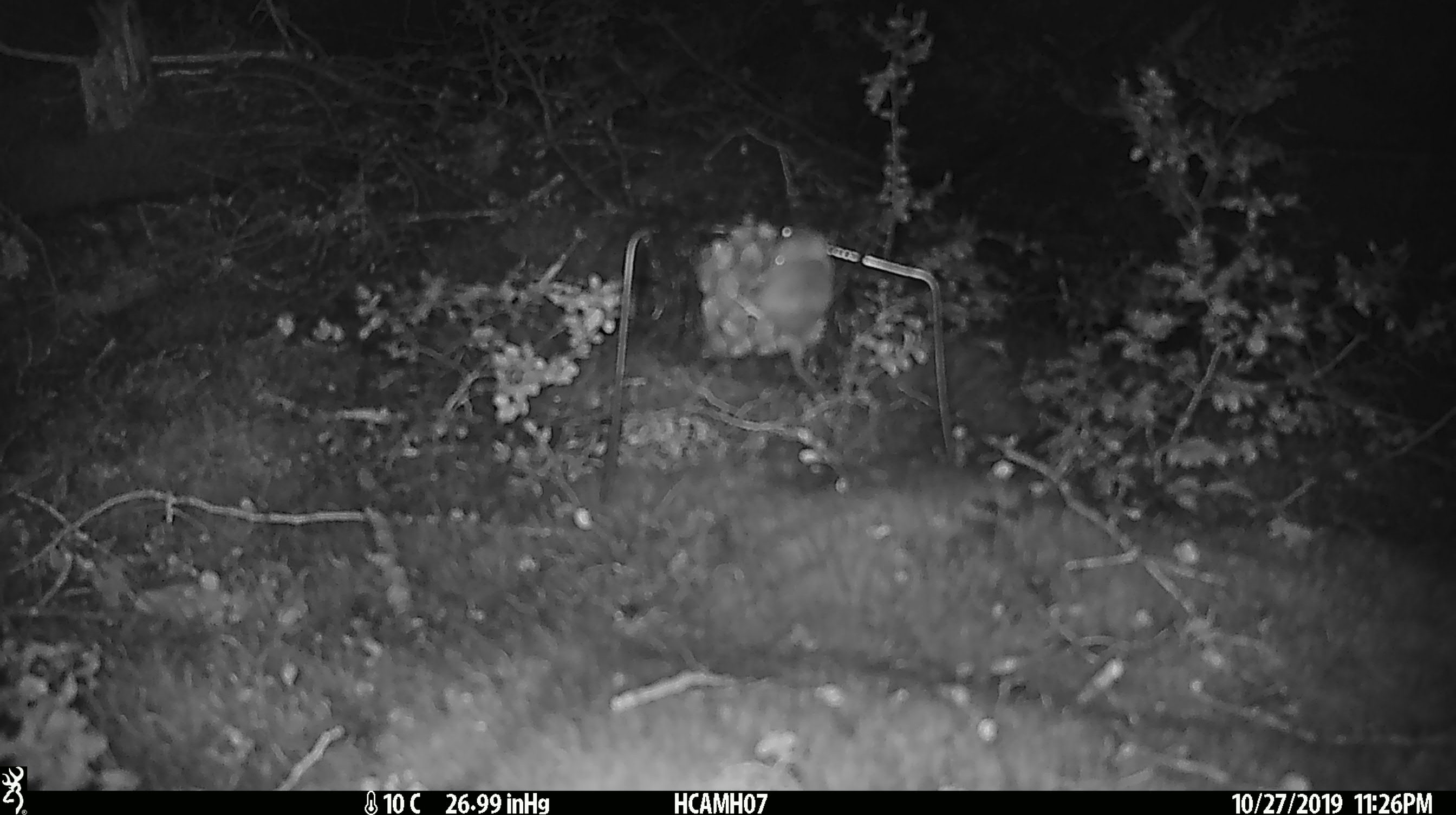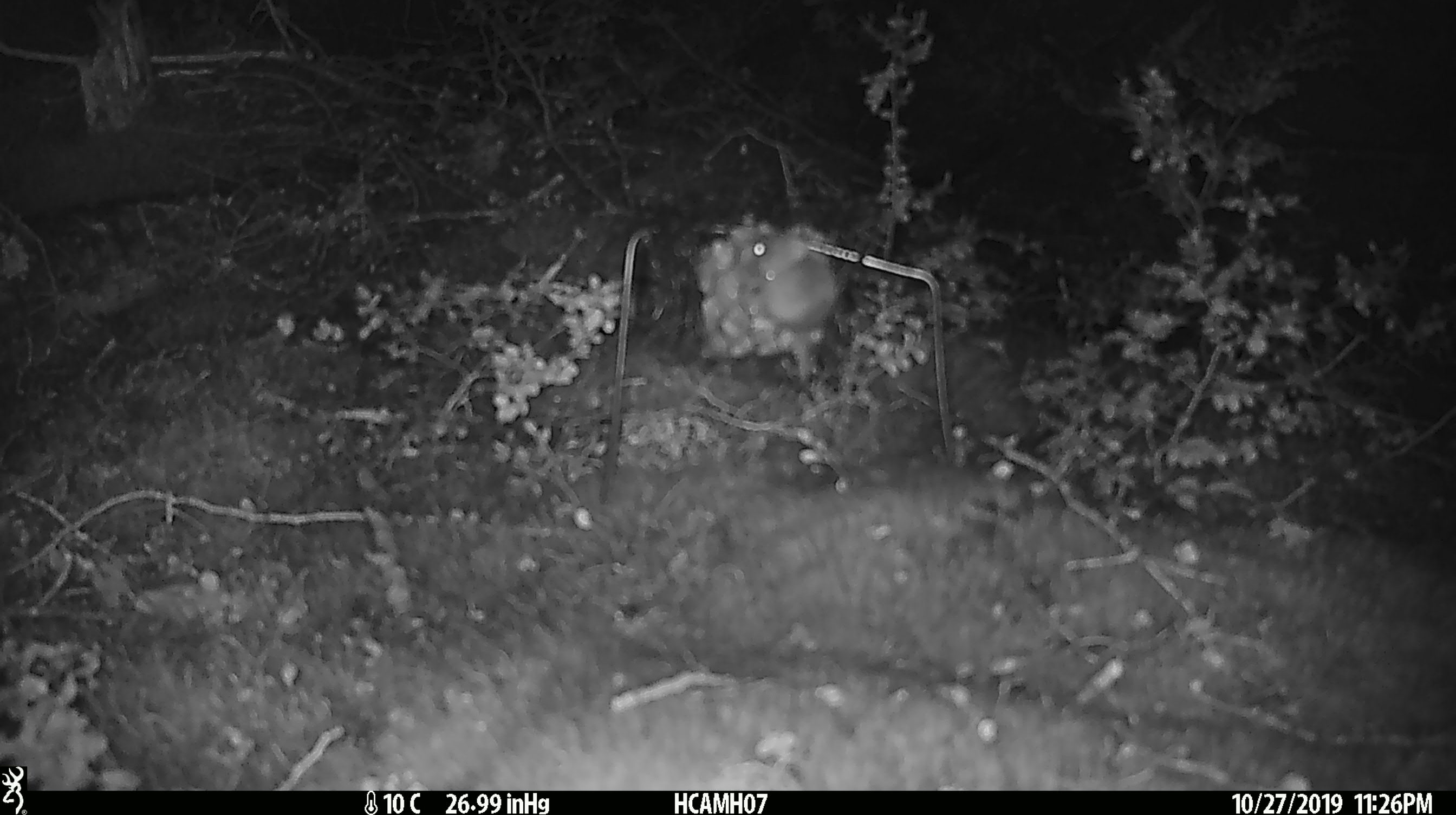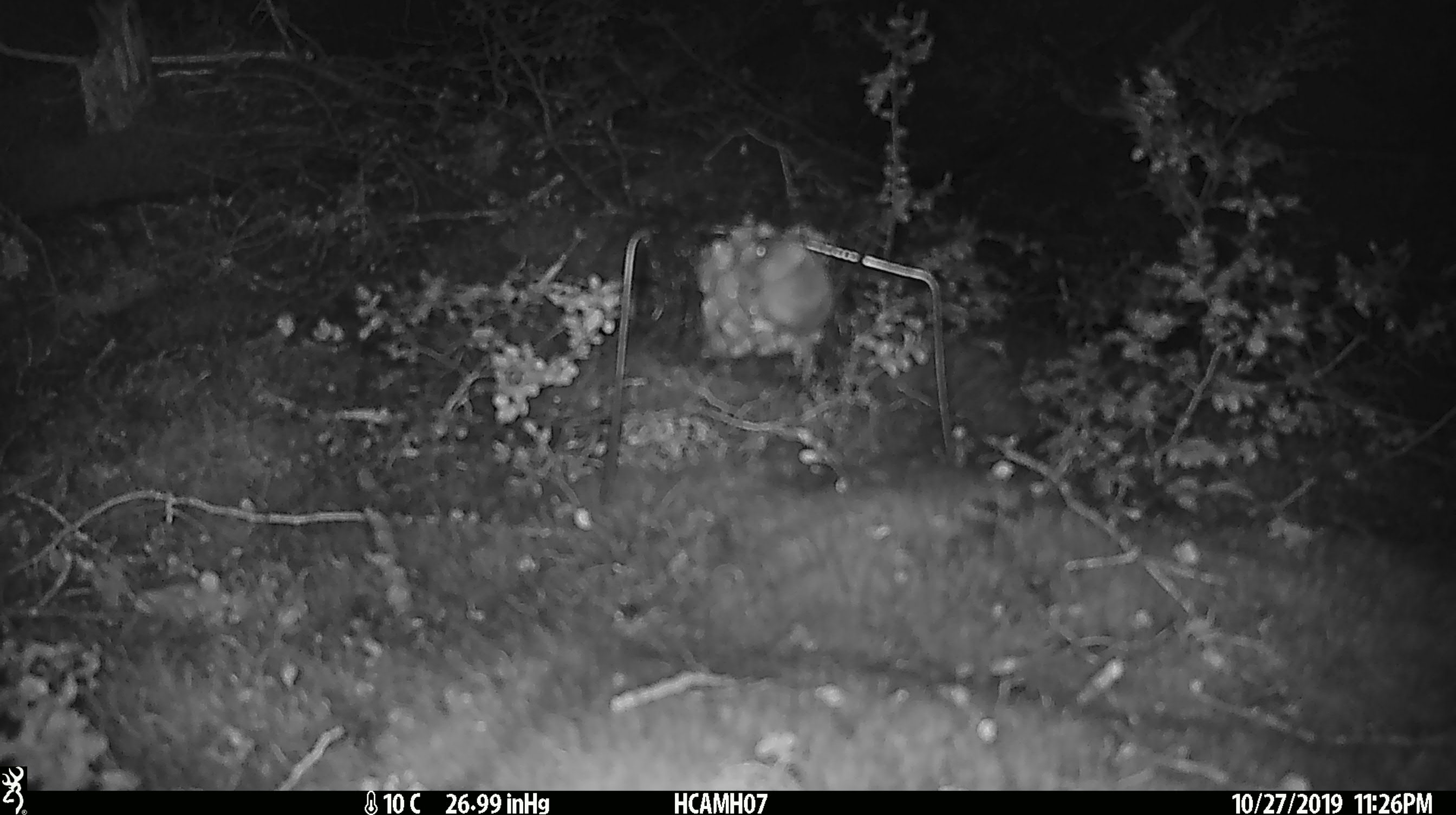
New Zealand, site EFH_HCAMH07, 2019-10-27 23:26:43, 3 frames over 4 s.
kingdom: Animalia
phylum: Chordata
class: Mammalia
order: Rodentia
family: Muridae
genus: Mus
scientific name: Mus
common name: mouse